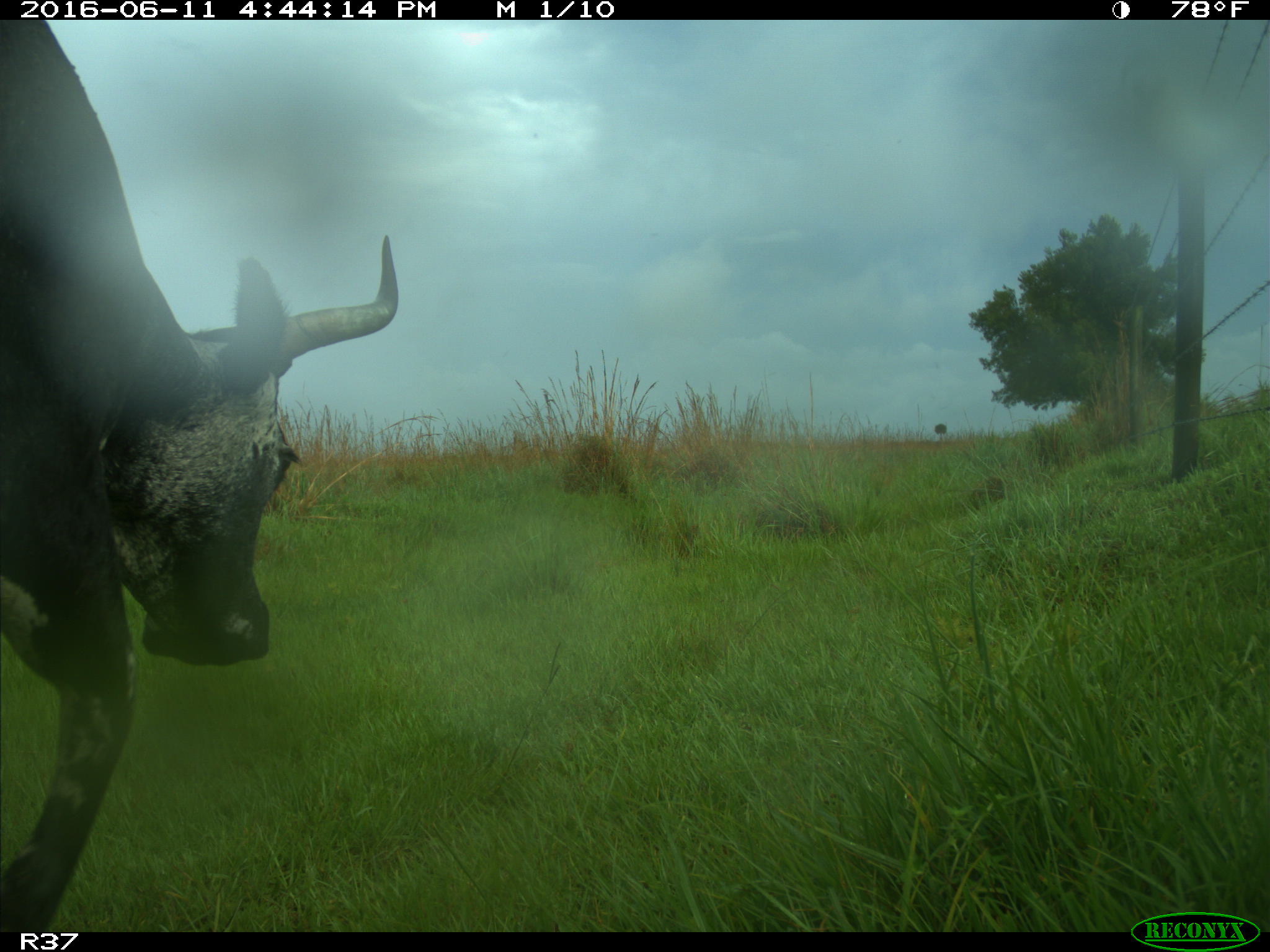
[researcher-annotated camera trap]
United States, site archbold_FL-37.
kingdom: Animalia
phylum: Chordata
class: Mammalia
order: Artiodactyla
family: Bovidae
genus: Bos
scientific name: Bos taurus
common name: domestic cow